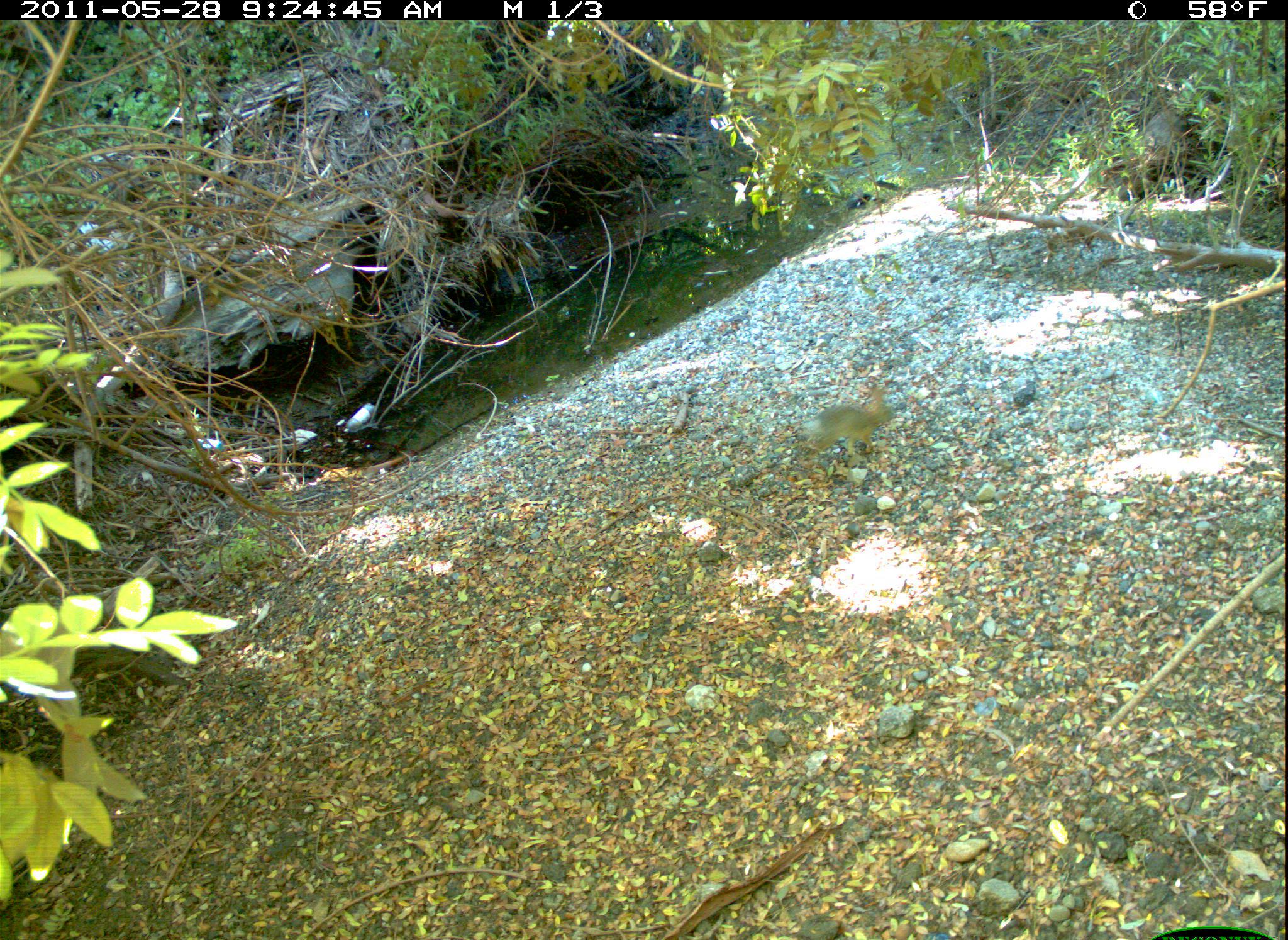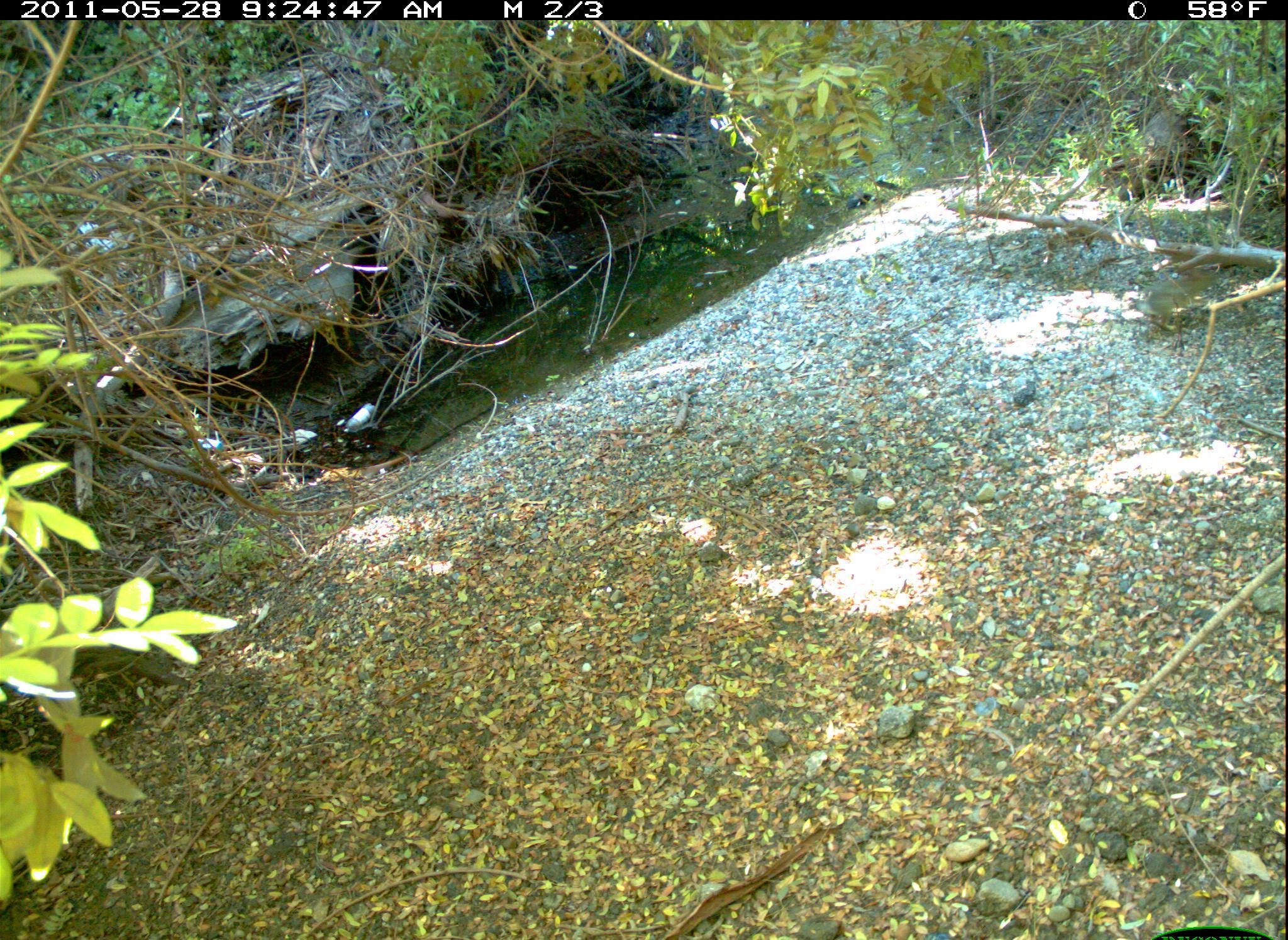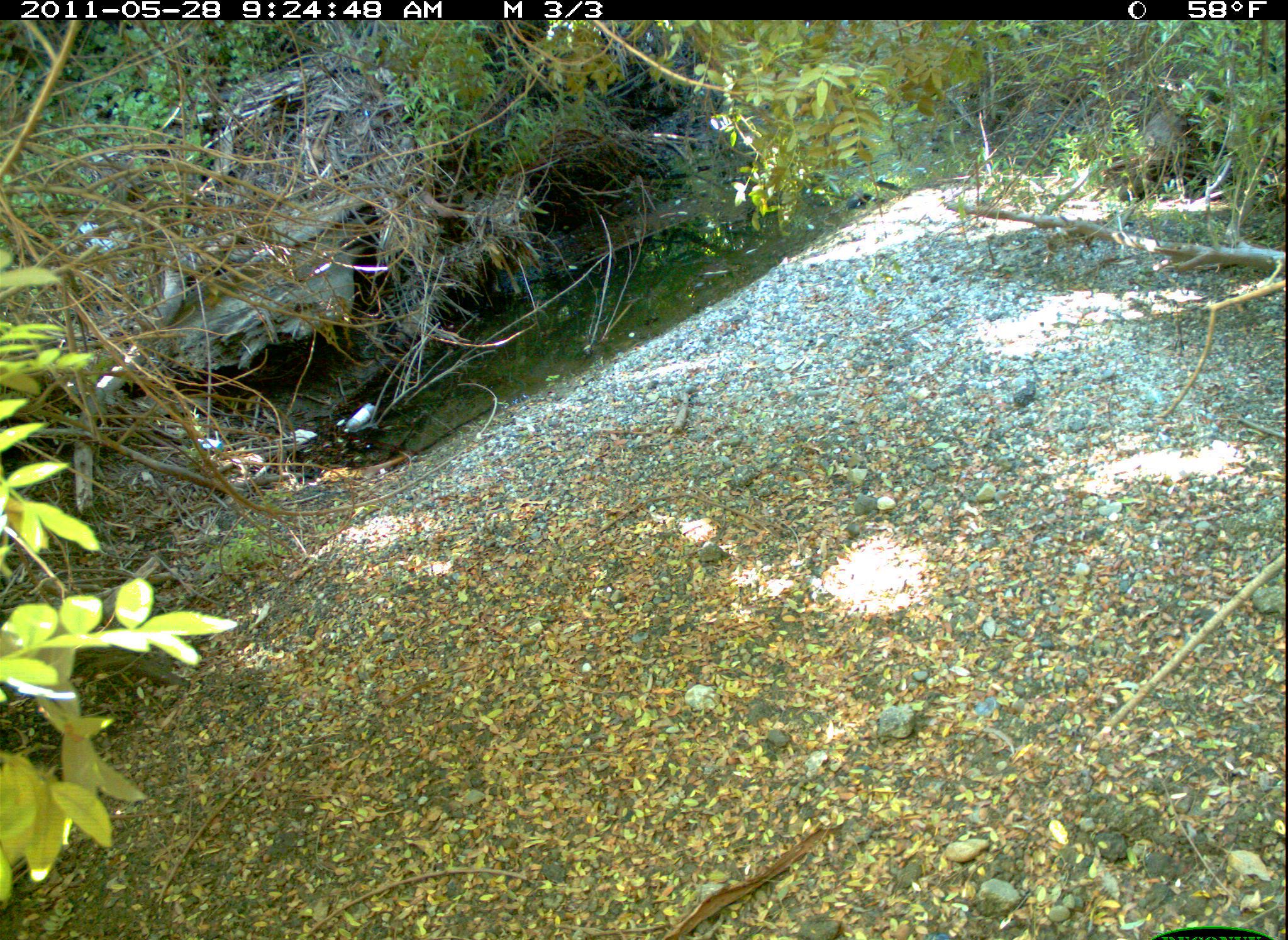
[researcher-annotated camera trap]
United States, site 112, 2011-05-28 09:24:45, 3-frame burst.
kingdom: Animalia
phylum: Chordata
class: Mammalia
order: Lagomorpha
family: Leporidae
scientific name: Leporidae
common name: rabbits and hares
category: rabbit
Rabbit (rabbits and hares) (Leporidae).